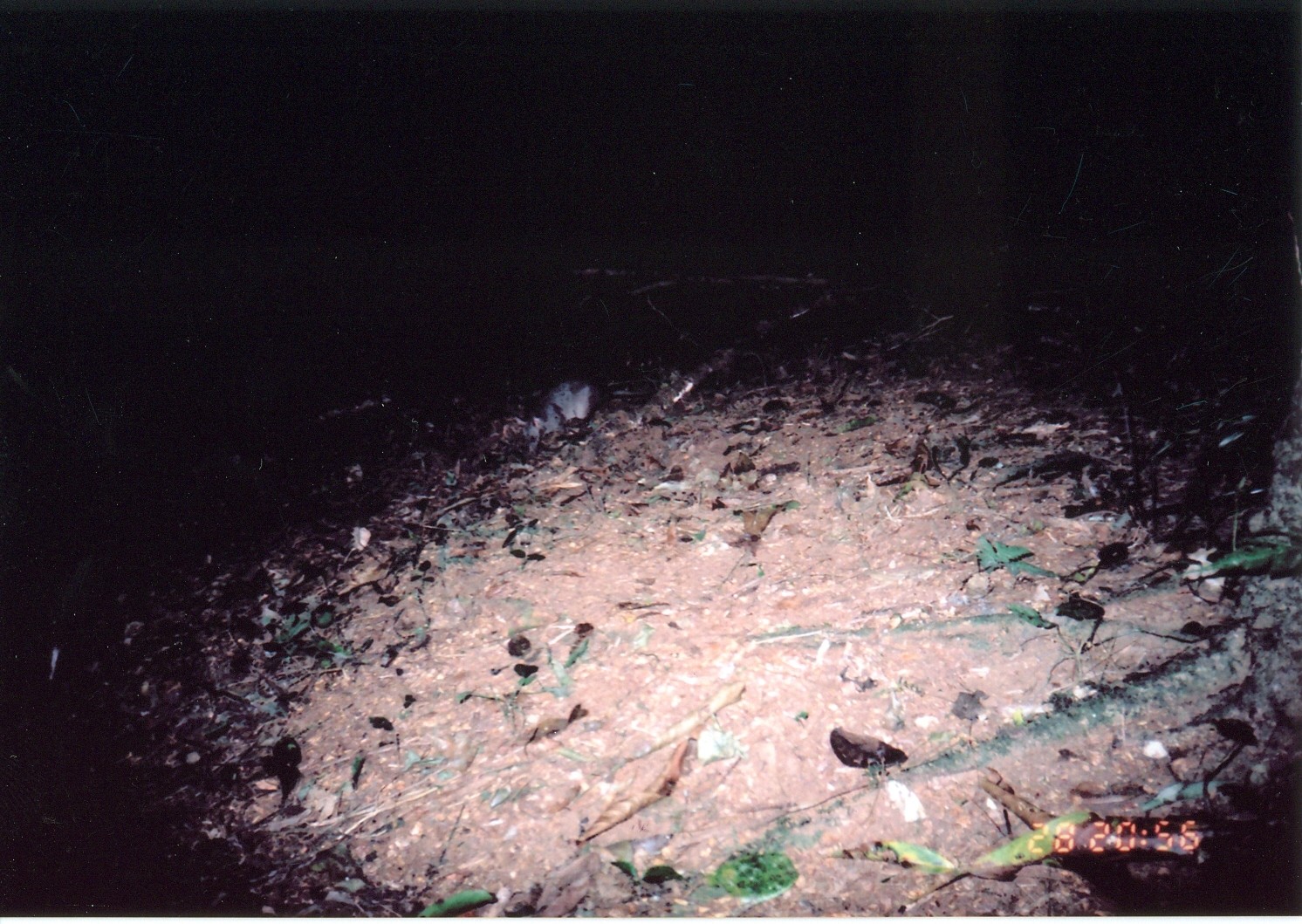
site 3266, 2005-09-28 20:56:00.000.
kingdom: Animalia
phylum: Chordata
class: Mammalia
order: Rodentia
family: Nesomyidae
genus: Cricetomys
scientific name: Cricetomys gambianus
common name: african giant pouched rat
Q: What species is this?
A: Cricetomys gambianus (african giant pouched rat).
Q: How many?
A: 1.